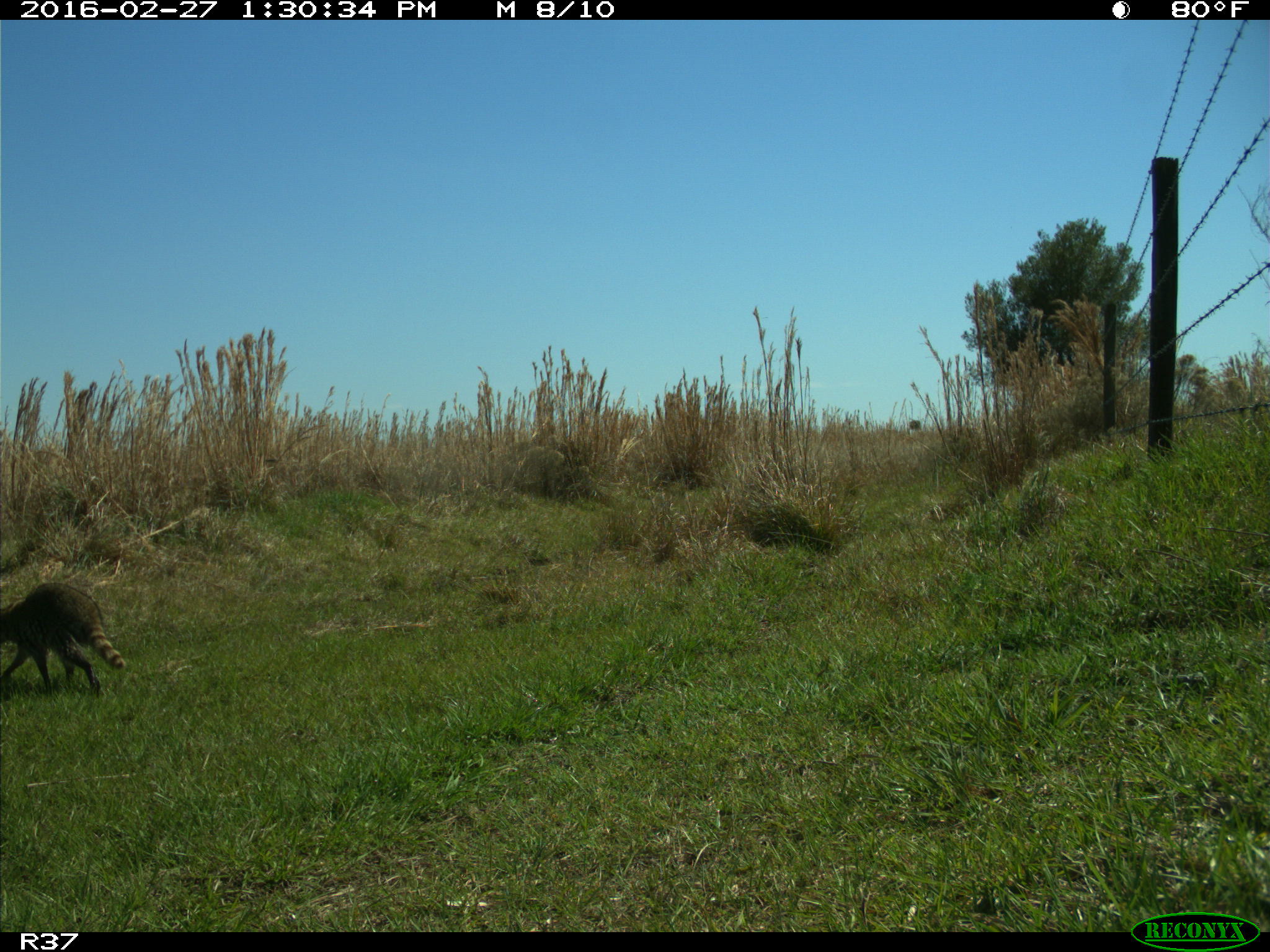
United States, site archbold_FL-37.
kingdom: Animalia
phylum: Chordata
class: Mammalia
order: Carnivora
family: Procyonidae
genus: Procyon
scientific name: Procyon lotor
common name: common raccoon